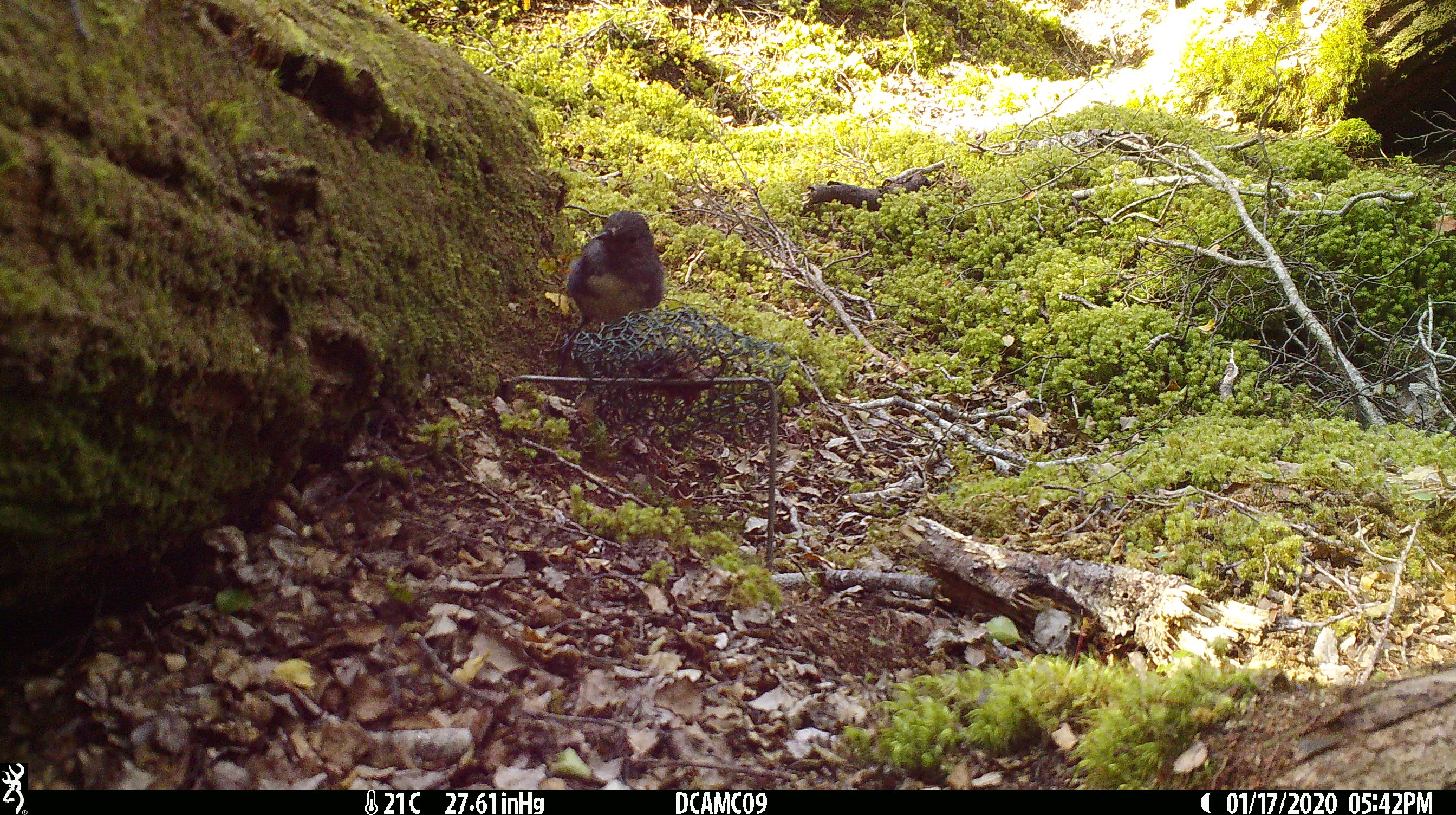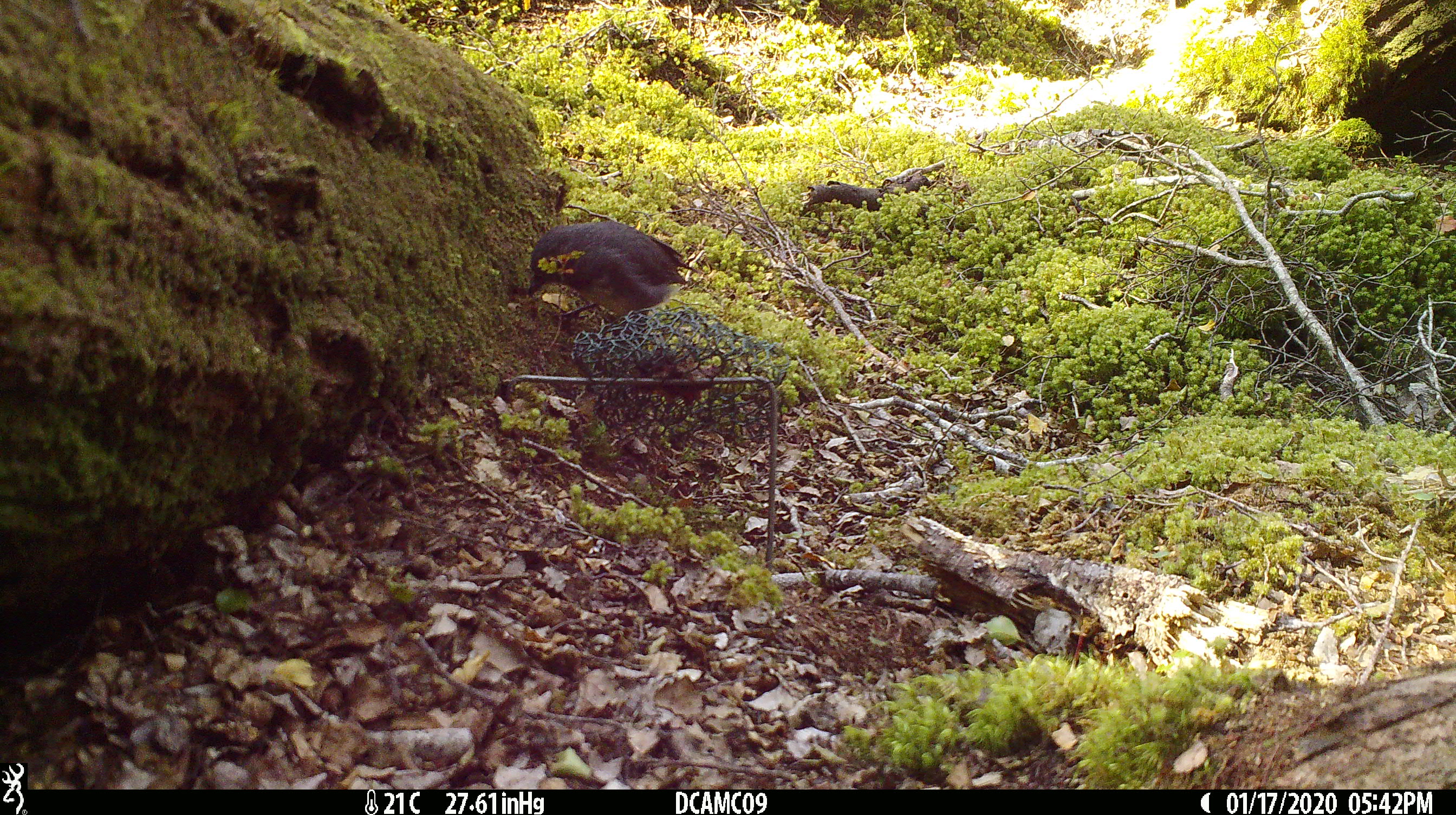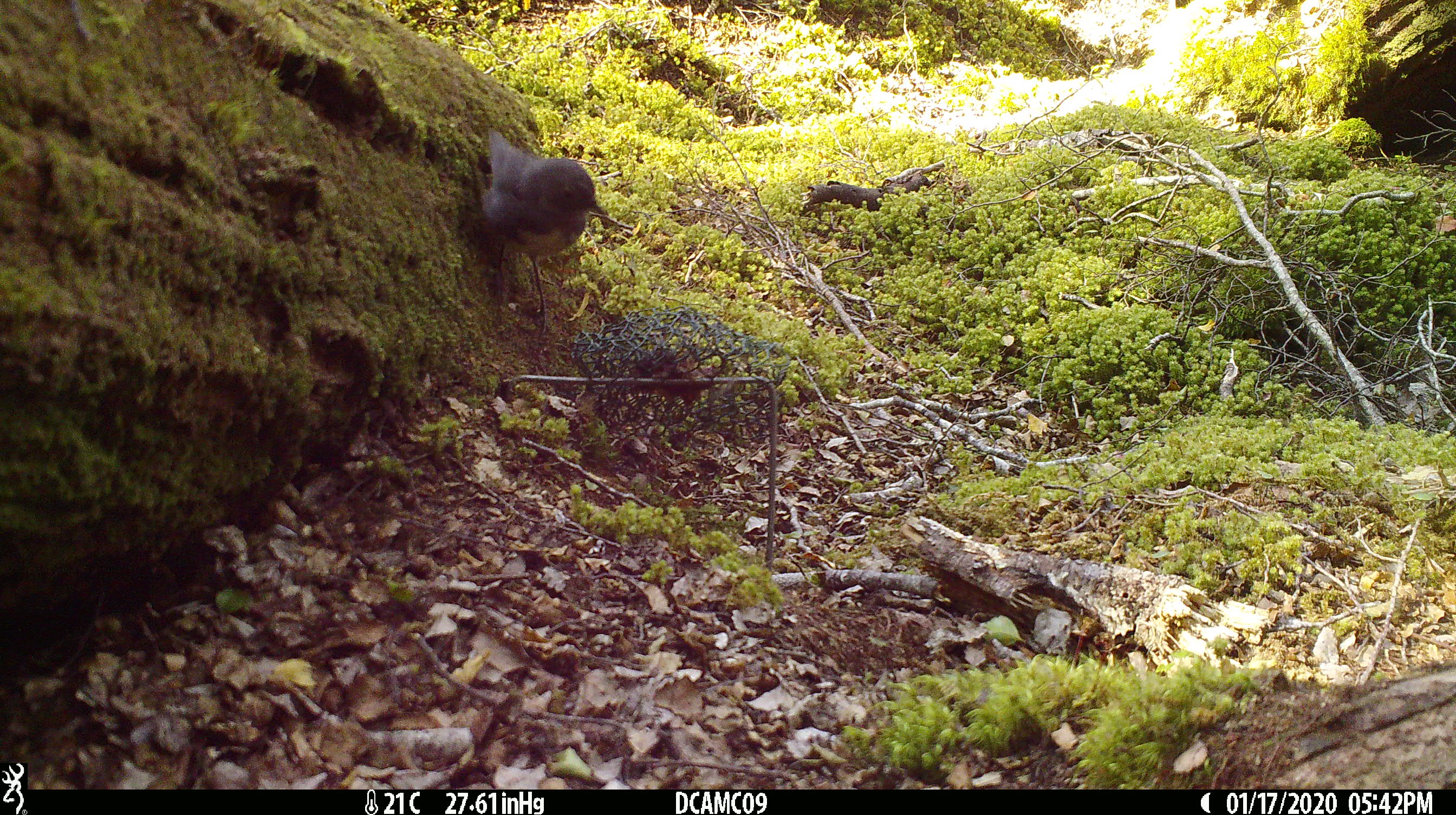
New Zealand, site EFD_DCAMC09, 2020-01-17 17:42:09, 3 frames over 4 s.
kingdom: Animalia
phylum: Chordata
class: Aves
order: Passeriformes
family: Petroicidae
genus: Petroica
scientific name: Petroica australis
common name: new zealand robin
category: robin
Robin (new zealand robin) (Petroica australis).